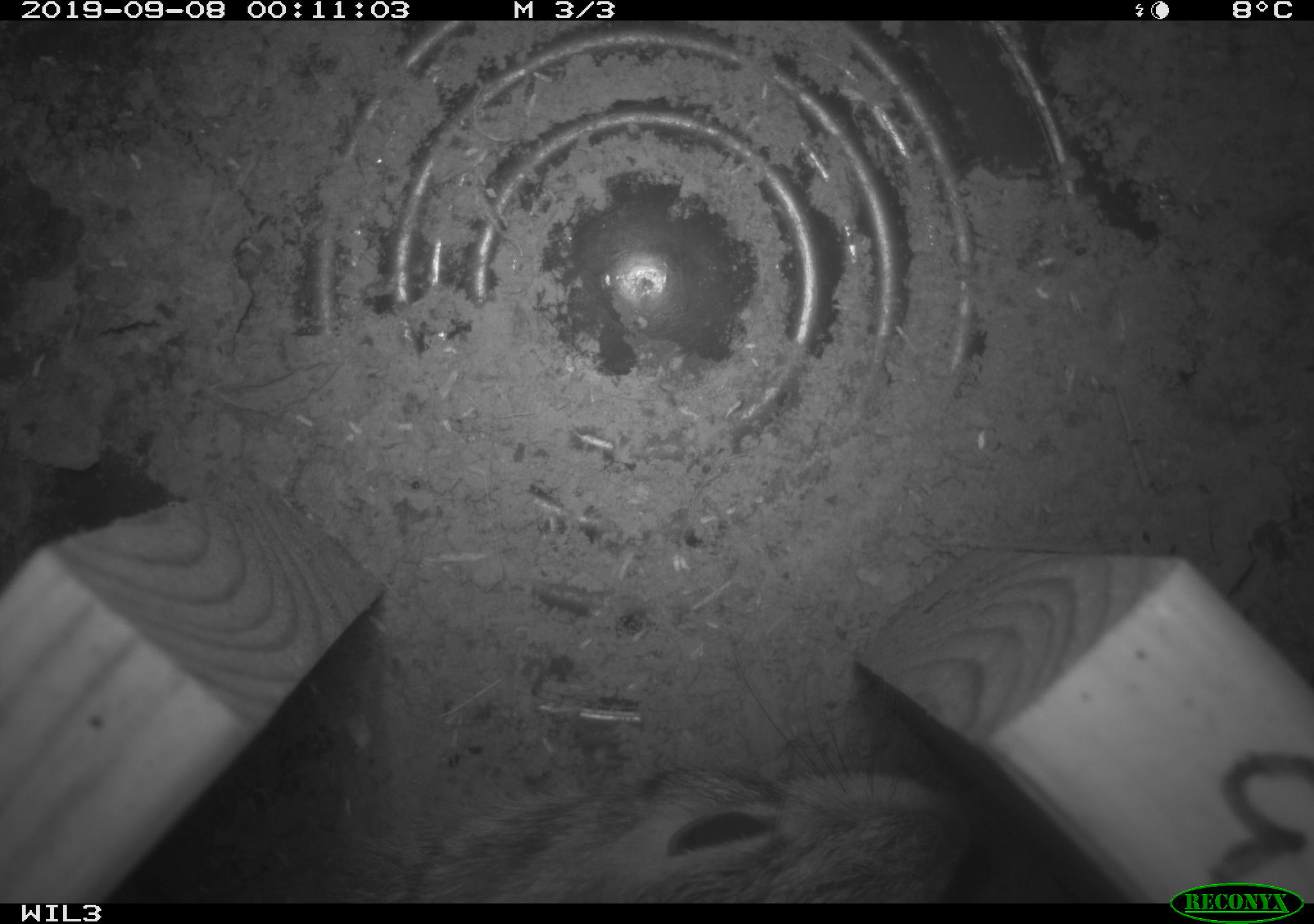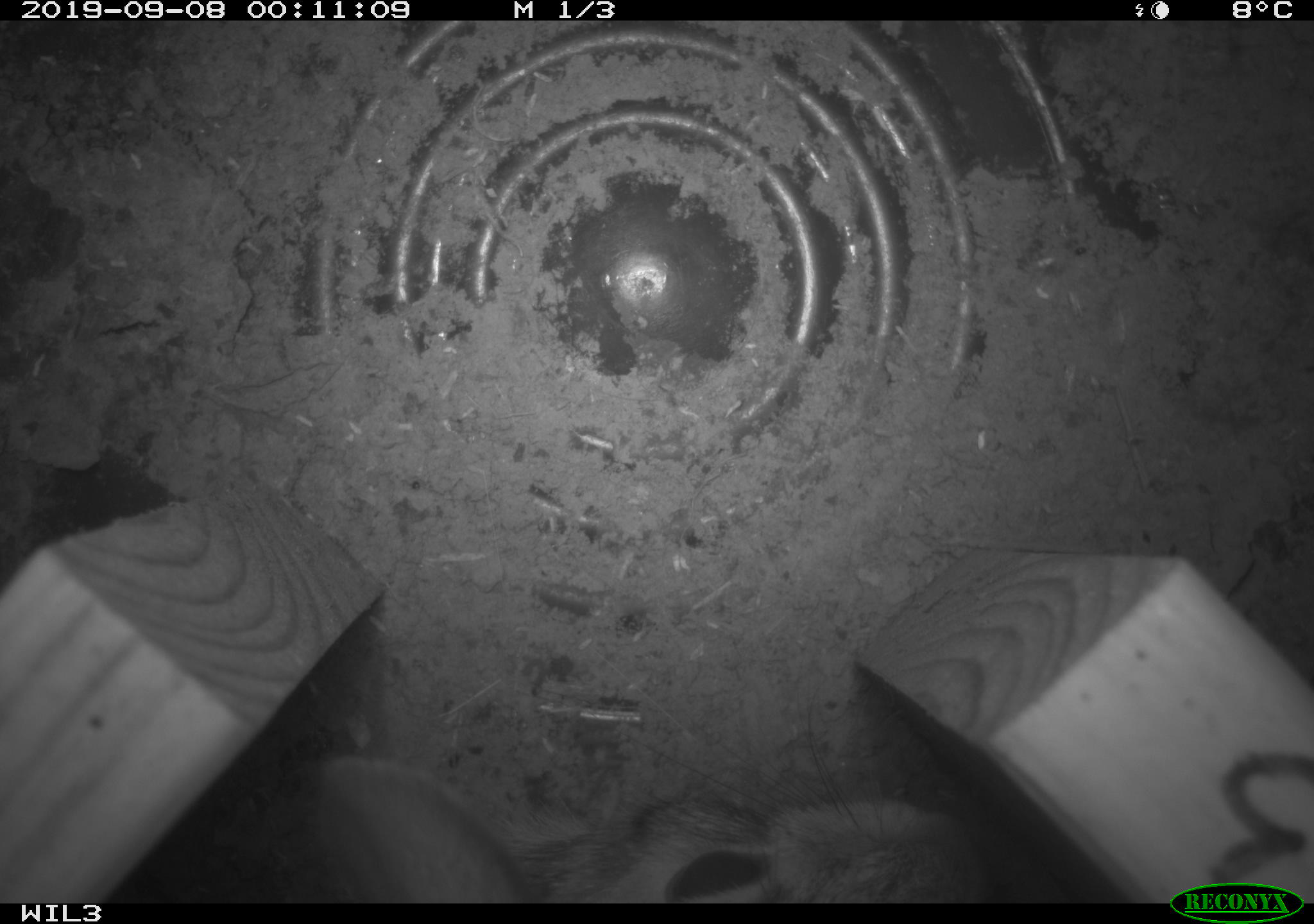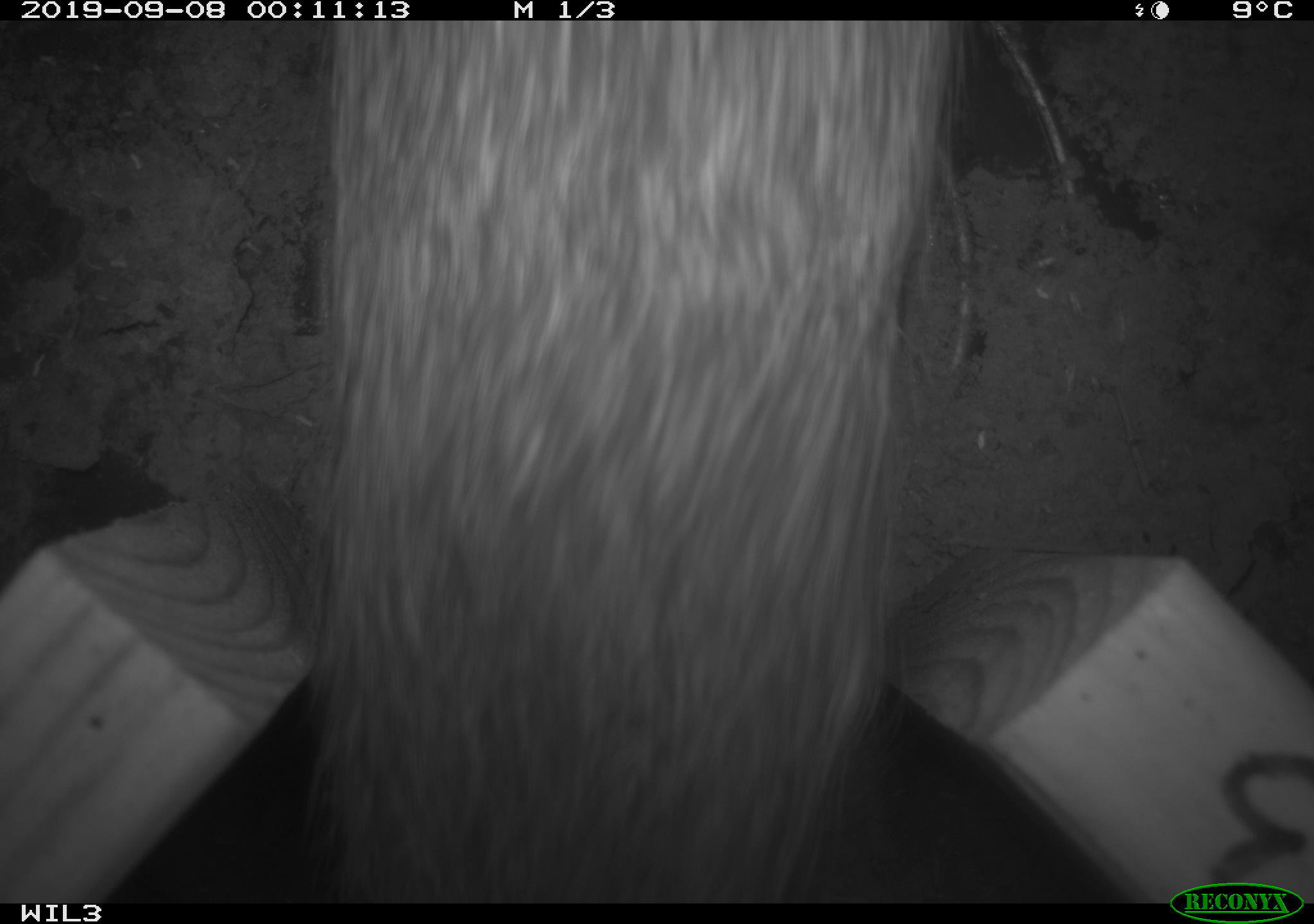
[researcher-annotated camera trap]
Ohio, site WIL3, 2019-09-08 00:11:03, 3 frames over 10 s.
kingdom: Animalia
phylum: Chordata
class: Mammalia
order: Lagomorpha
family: Leporidae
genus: Sylvilagus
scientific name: Sylvilagus floridanus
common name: eastern cottontail